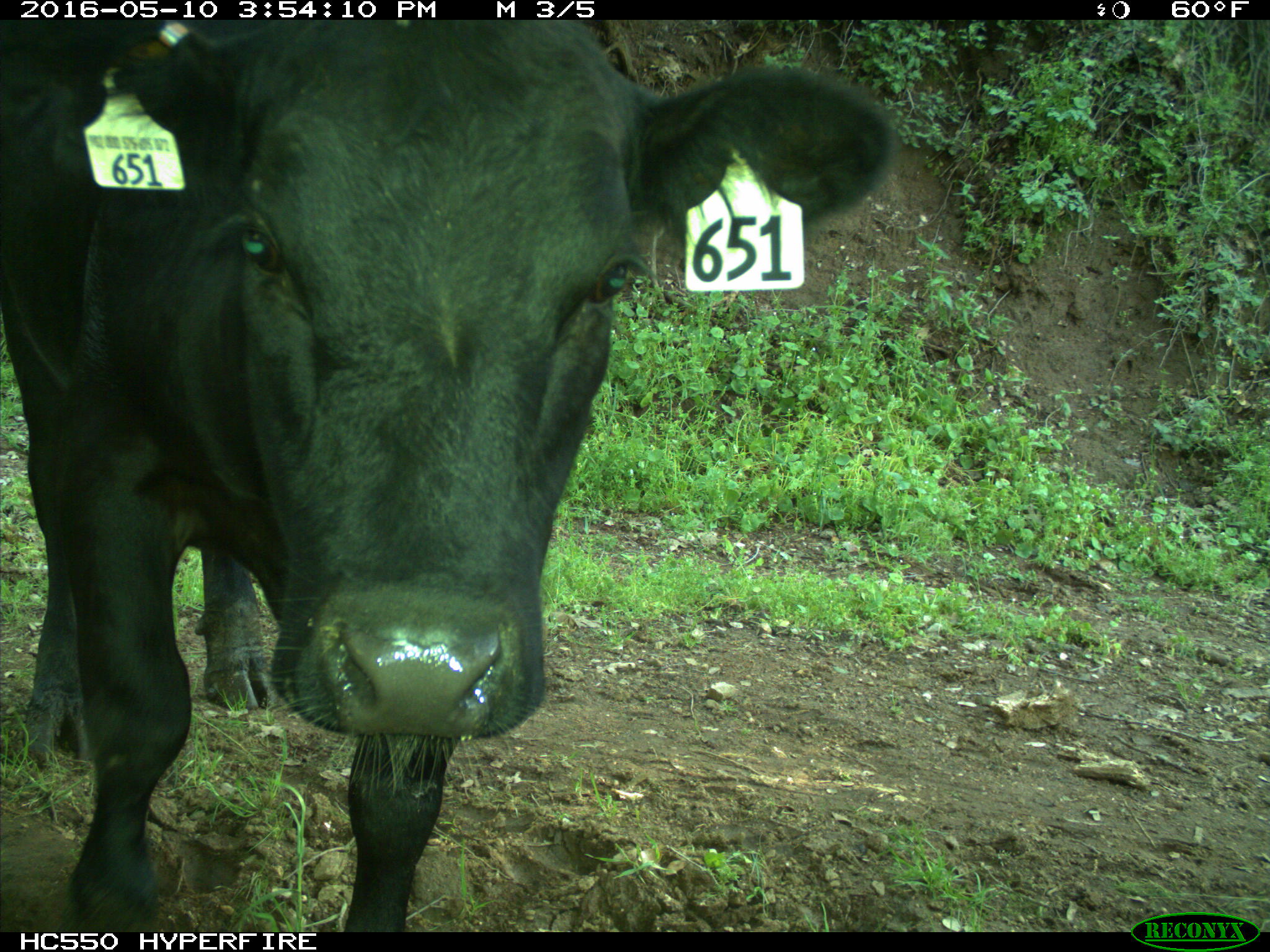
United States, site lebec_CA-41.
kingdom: Animalia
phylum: Chordata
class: Mammalia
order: Artiodactyla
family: Bovidae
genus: Bos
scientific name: Bos taurus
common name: domestic cow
Bos taurus (domestic cow).